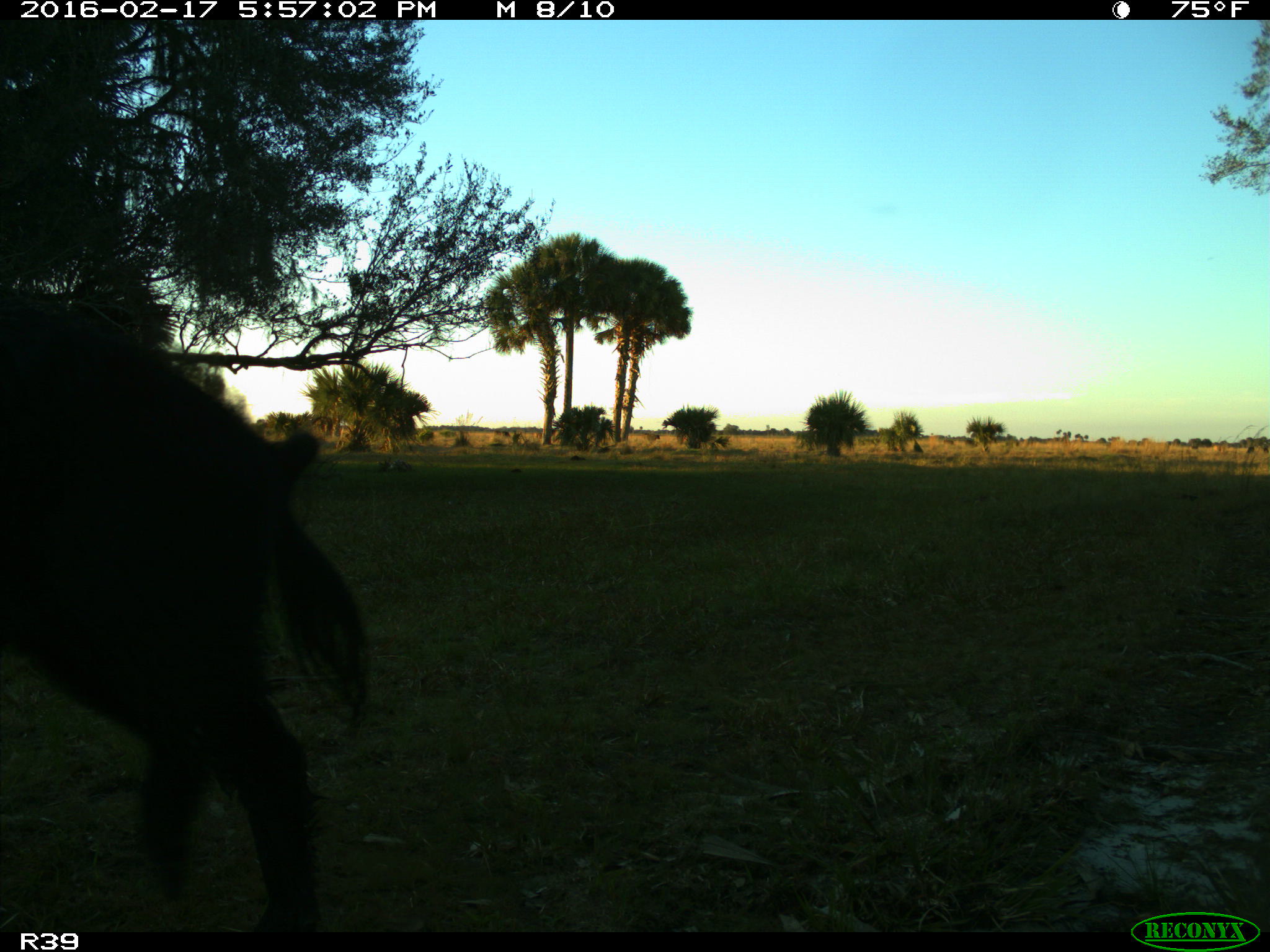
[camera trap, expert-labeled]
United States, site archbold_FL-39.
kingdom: Animalia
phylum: Chordata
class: Mammalia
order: Artiodactyla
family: Suidae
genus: Sus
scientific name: Sus scrofa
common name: wild boar